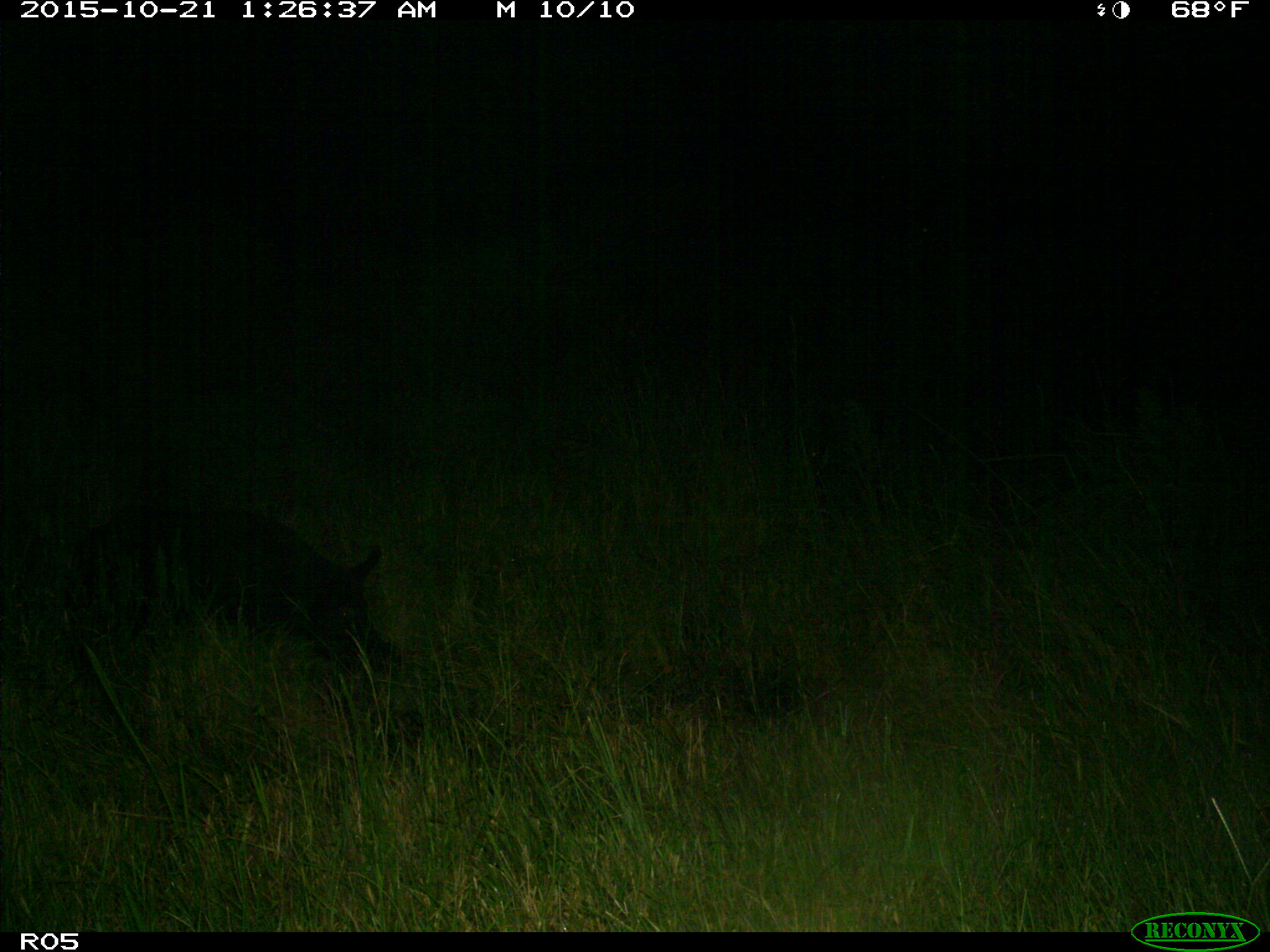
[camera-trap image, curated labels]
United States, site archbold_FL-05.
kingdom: Animalia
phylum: Chordata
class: Mammalia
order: Artiodactyla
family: Suidae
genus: Sus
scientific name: Sus scrofa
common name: wild boar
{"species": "Sus scrofa (wild boar)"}